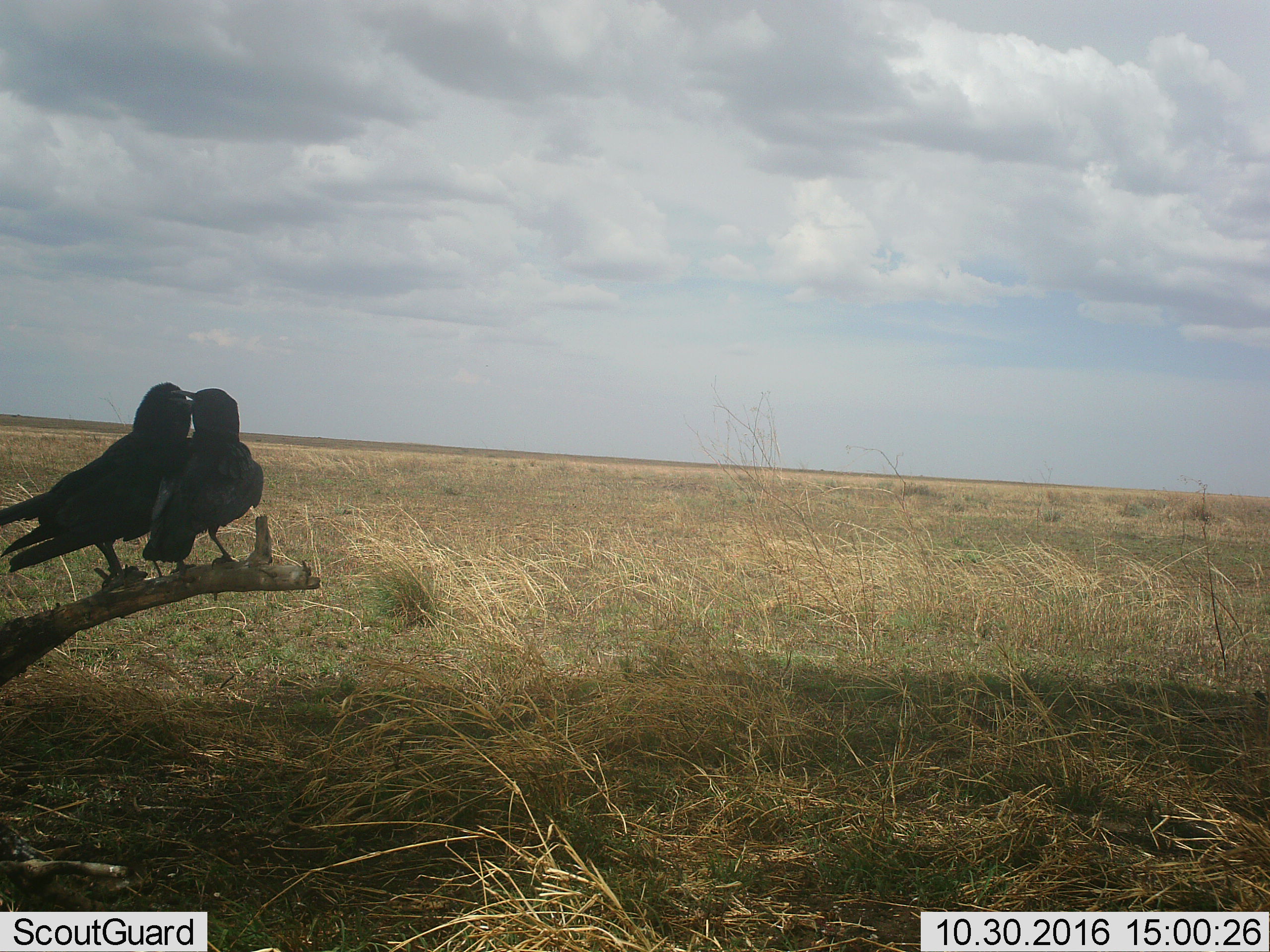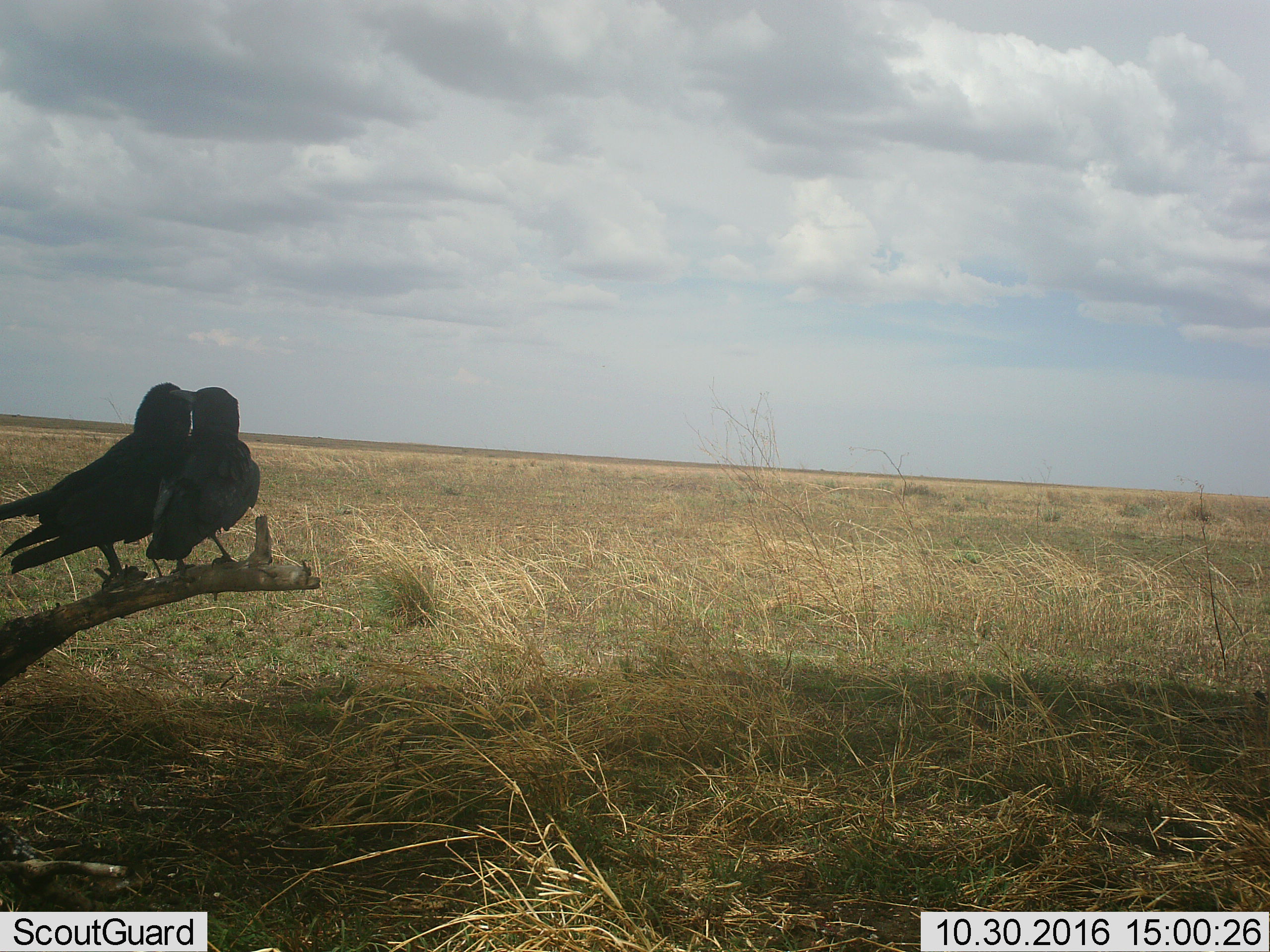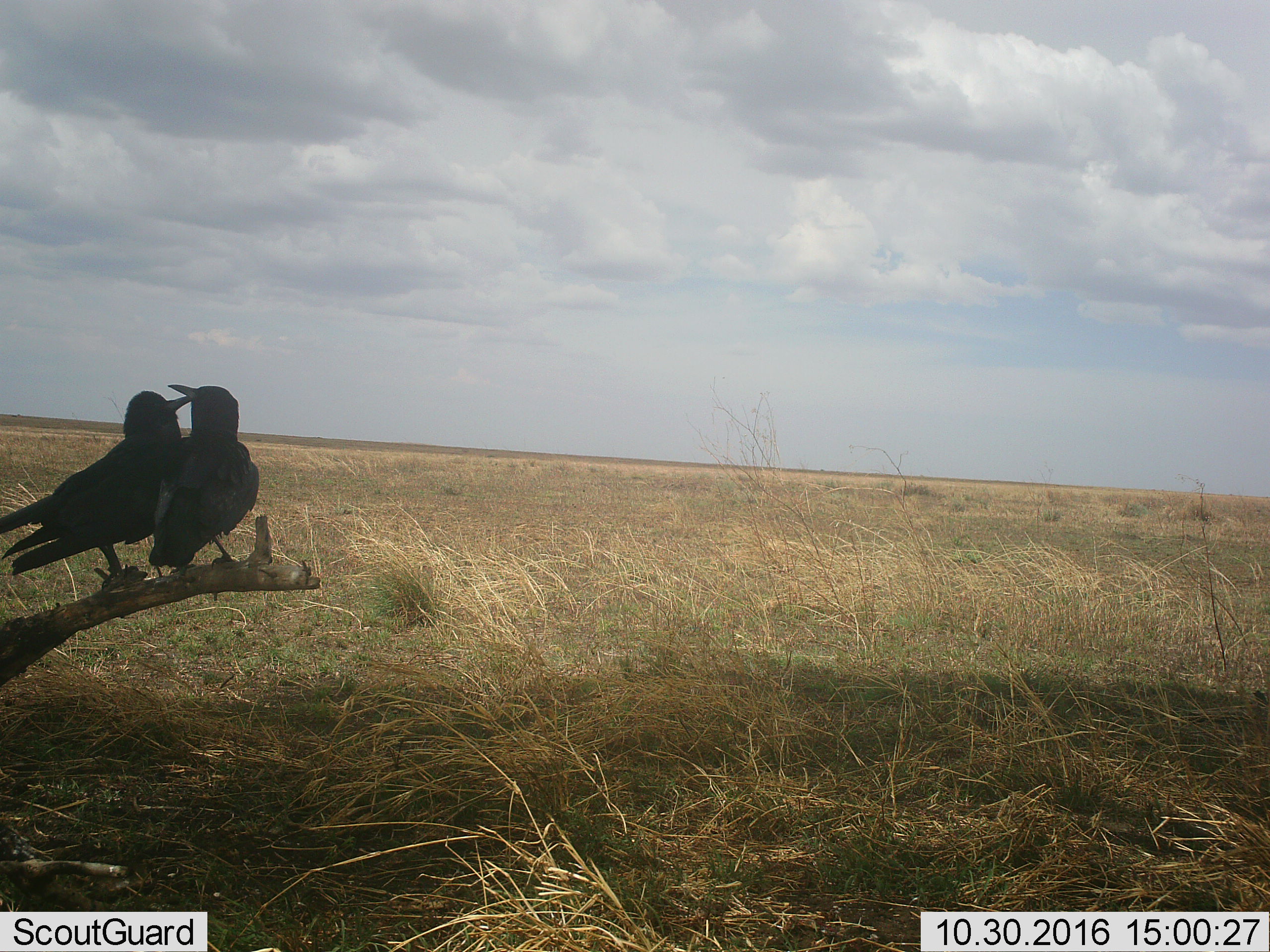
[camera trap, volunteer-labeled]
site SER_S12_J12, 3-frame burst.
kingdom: Animalia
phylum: Chordata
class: Aves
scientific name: Aves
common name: bird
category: birdother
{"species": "birdother (bird) (Aves)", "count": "2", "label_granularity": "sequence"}